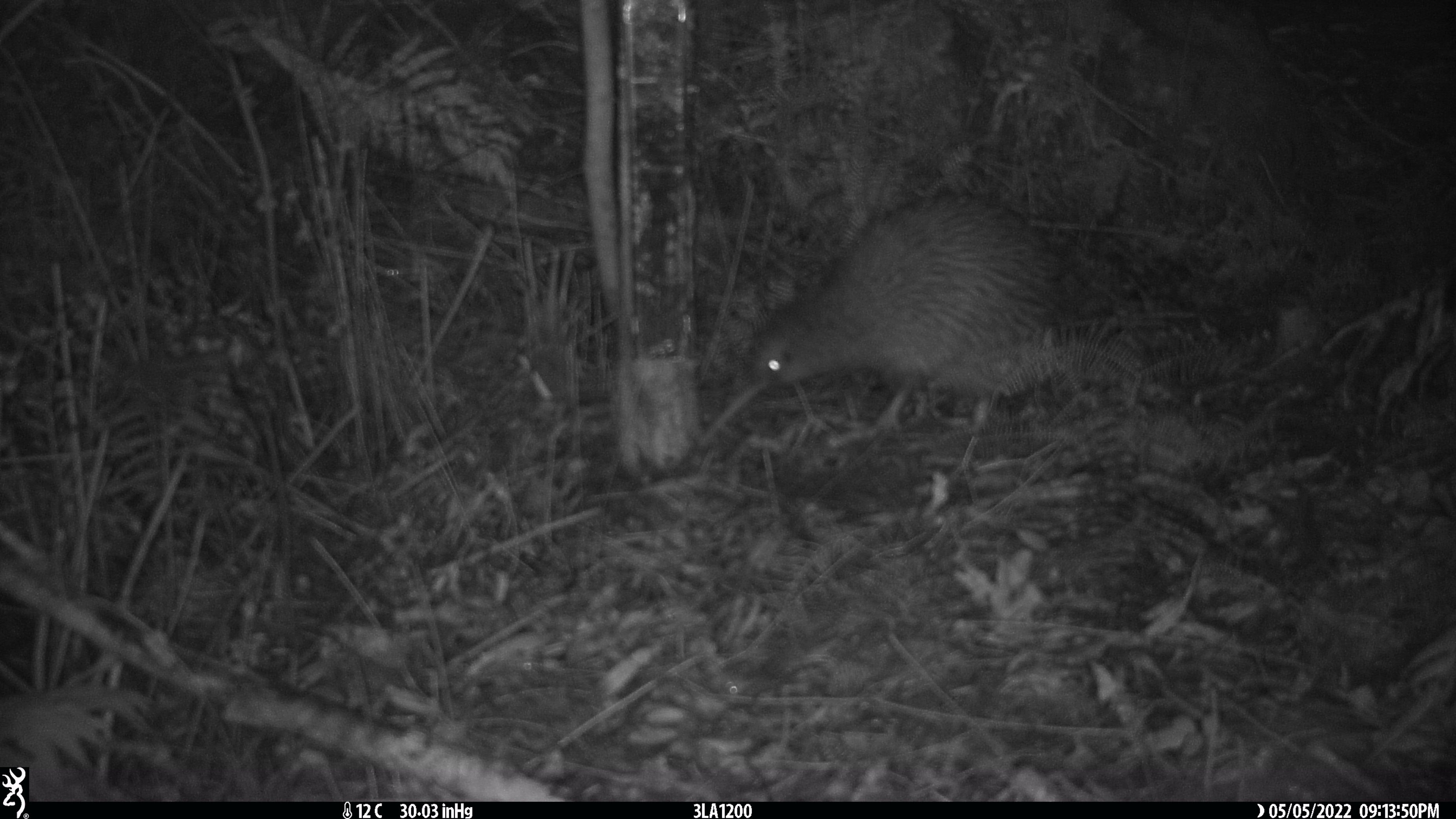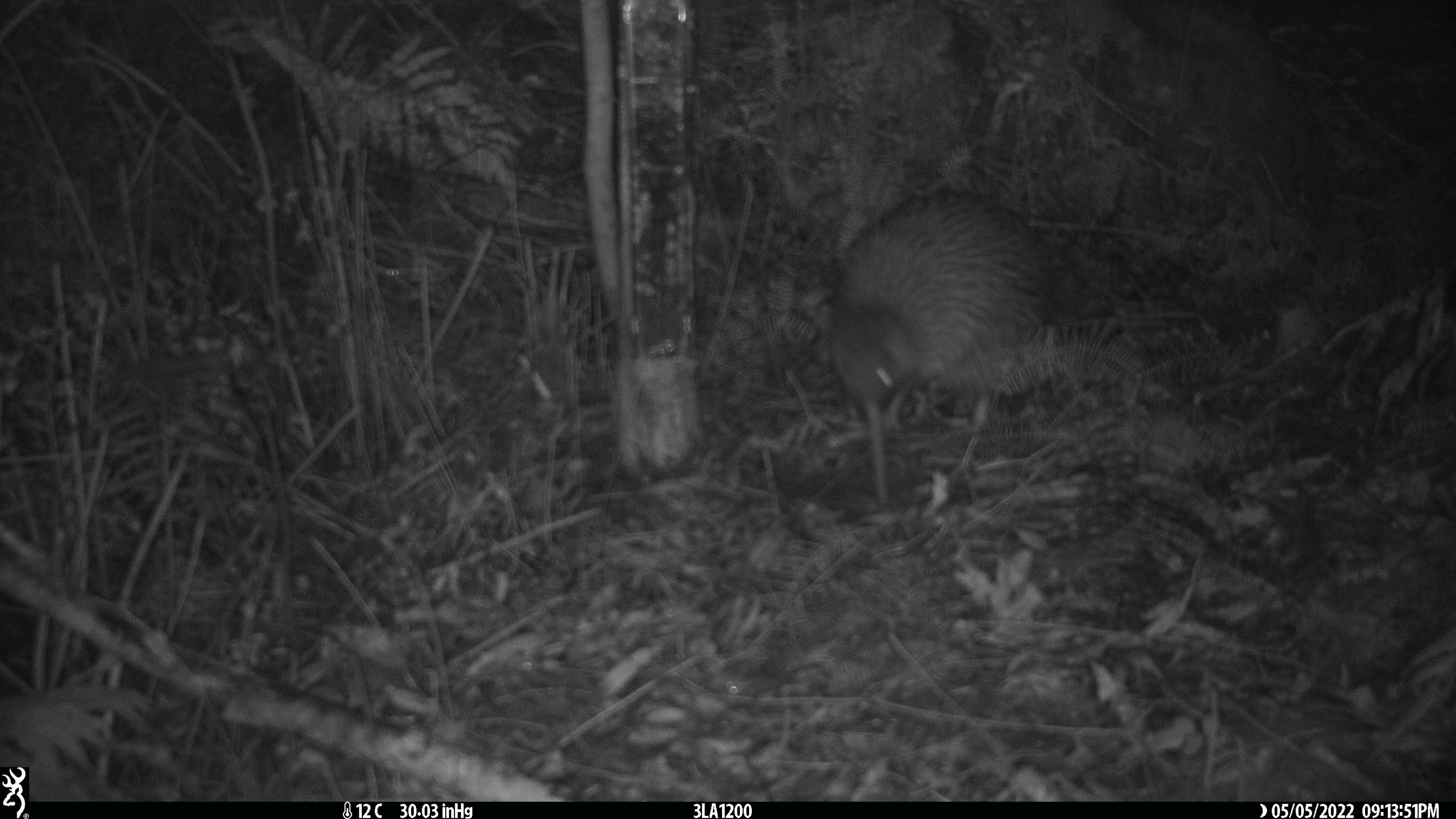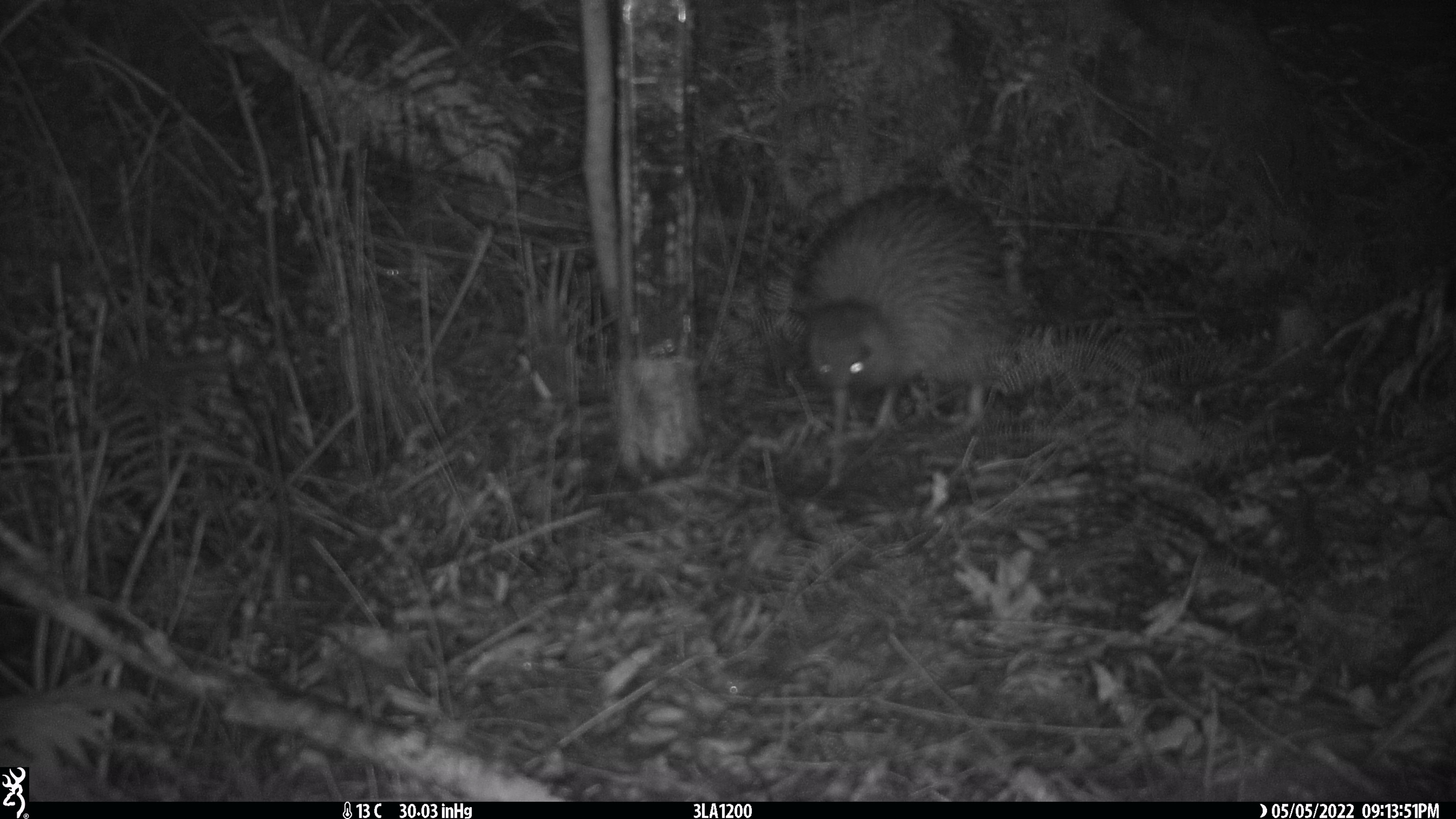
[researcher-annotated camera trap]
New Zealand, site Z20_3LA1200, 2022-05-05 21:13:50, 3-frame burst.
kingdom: Animalia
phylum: Chordata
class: Aves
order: Apterygiformes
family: Apterygidae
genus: Apteryx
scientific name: Apteryx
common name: kiwi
Kiwi (Apteryx).